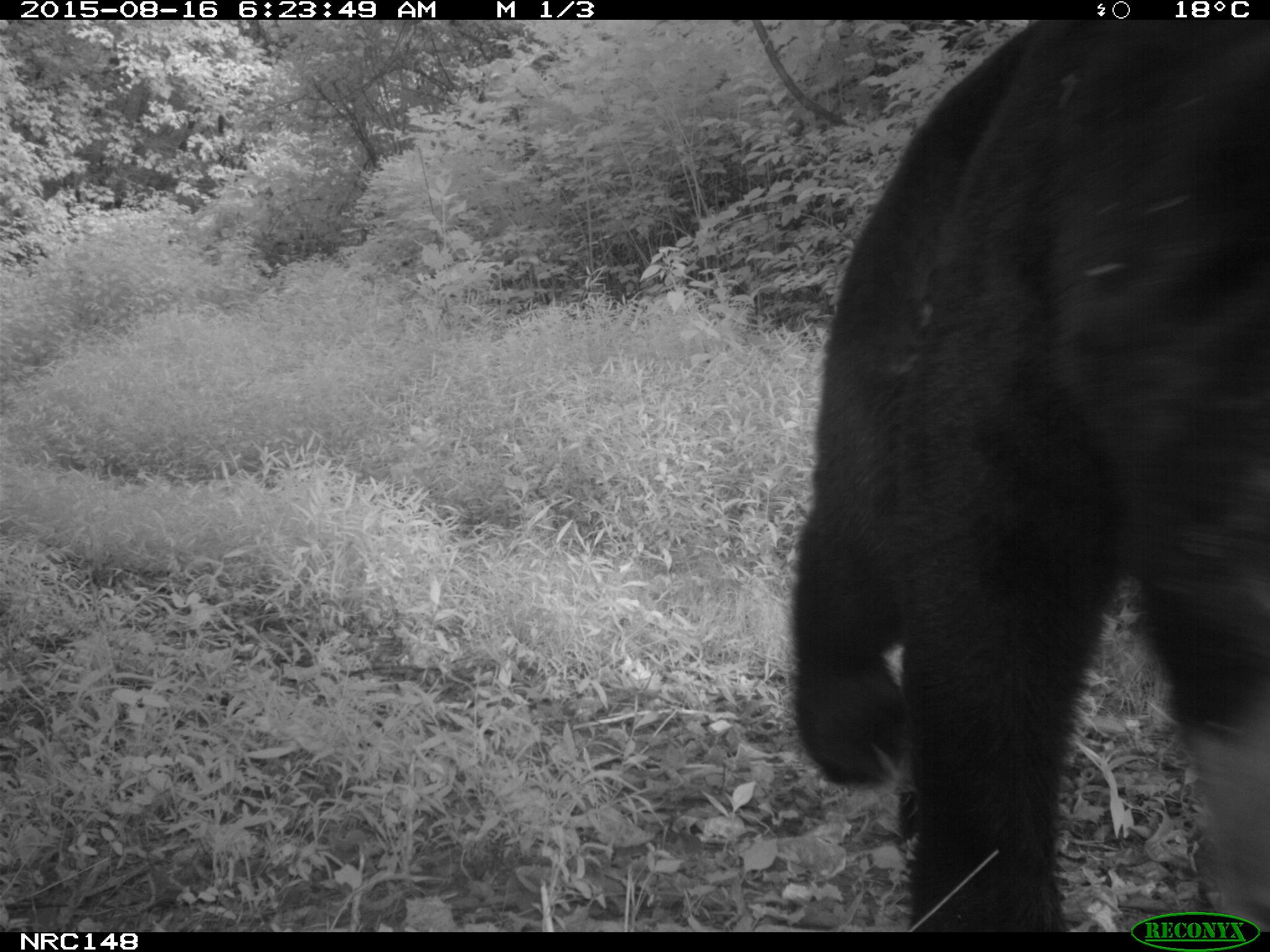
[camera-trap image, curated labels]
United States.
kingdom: Animalia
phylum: Chordata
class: Mammalia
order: Carnivora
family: Ursidae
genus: Ursus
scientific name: Ursus americanus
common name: american black bear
American Black Bear (Ursus americanus).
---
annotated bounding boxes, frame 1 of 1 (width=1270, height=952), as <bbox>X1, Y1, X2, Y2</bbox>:
American Black Bear: <bbox>713, 19, 1260, 908</bbox>